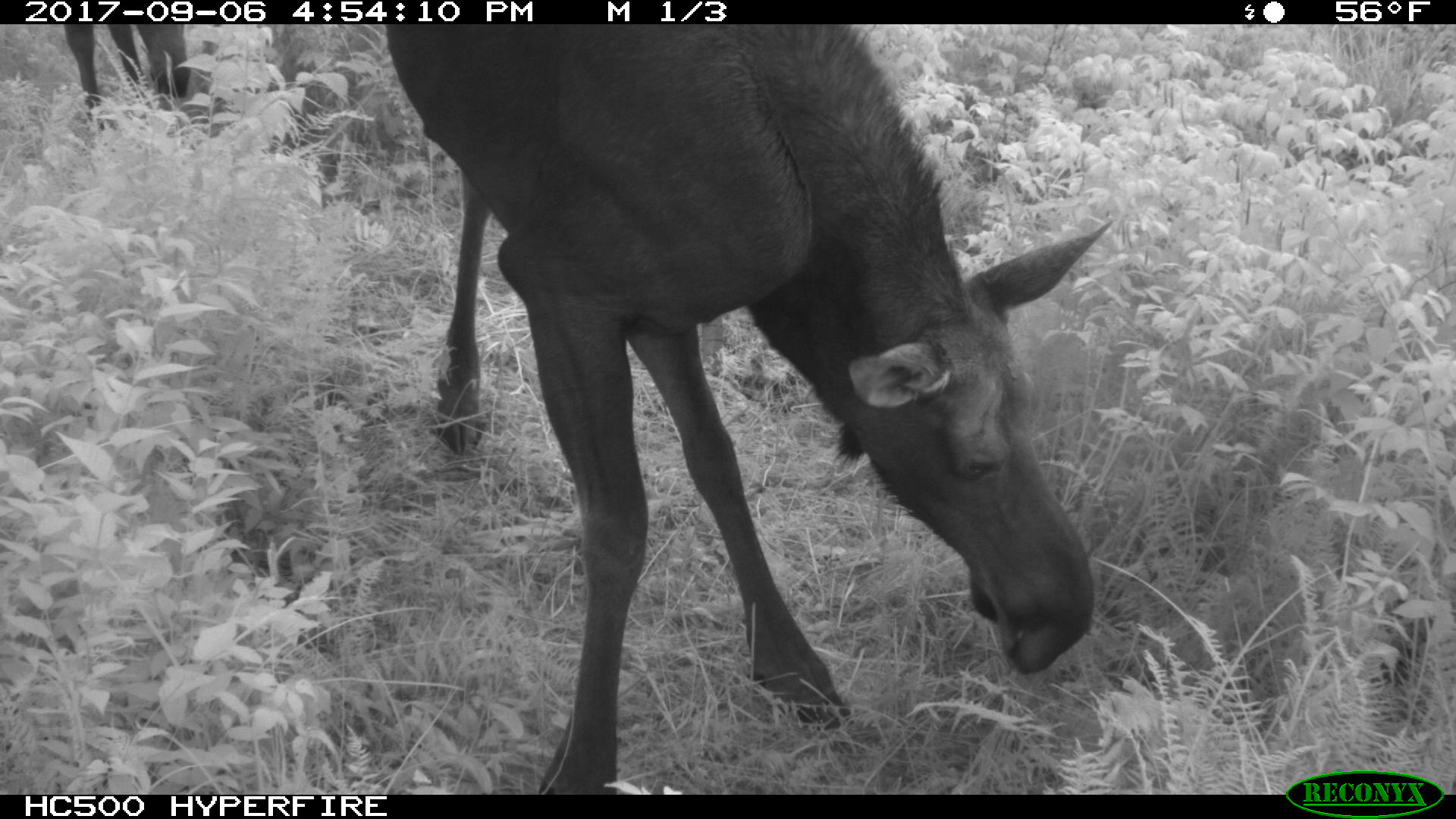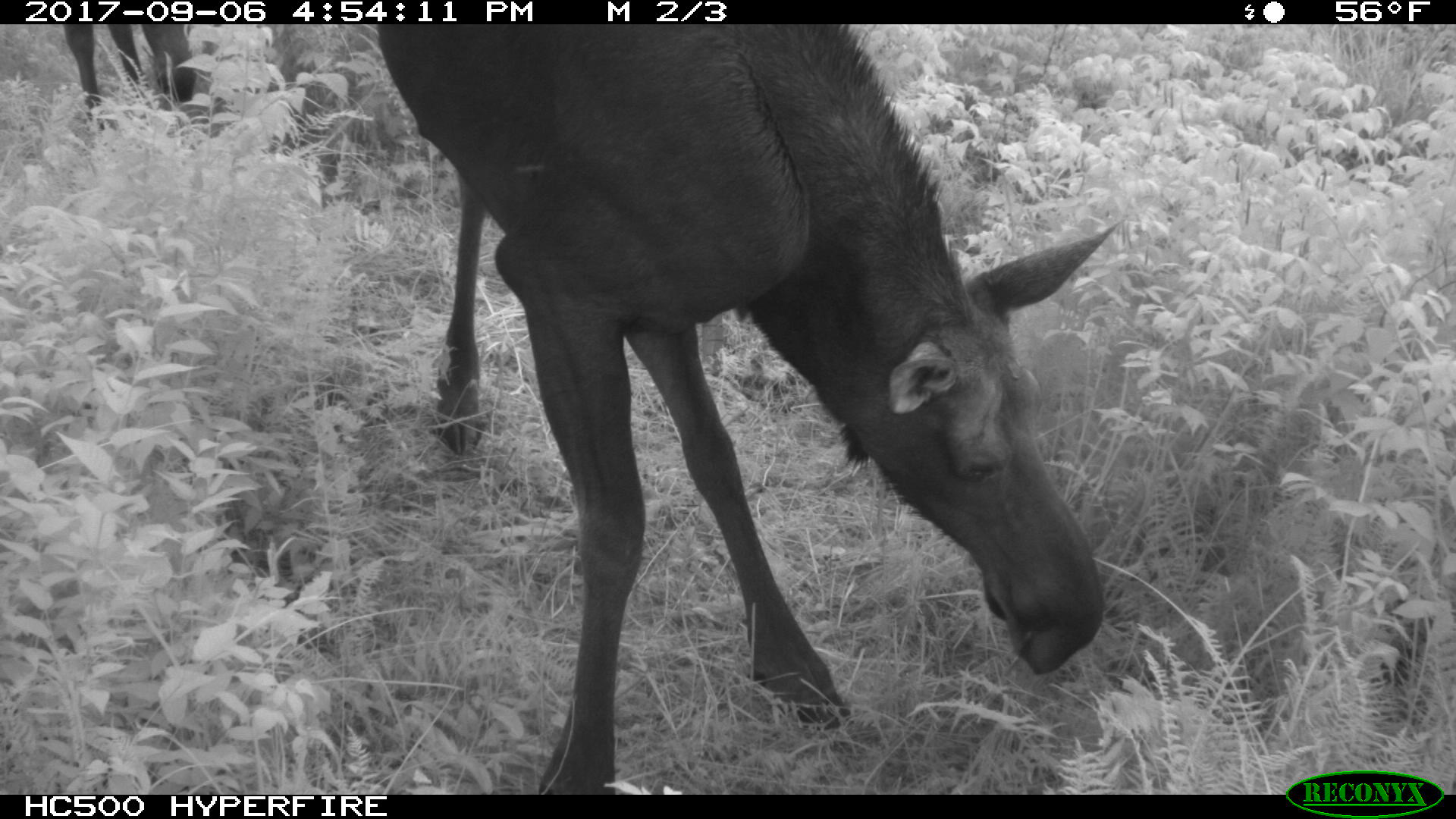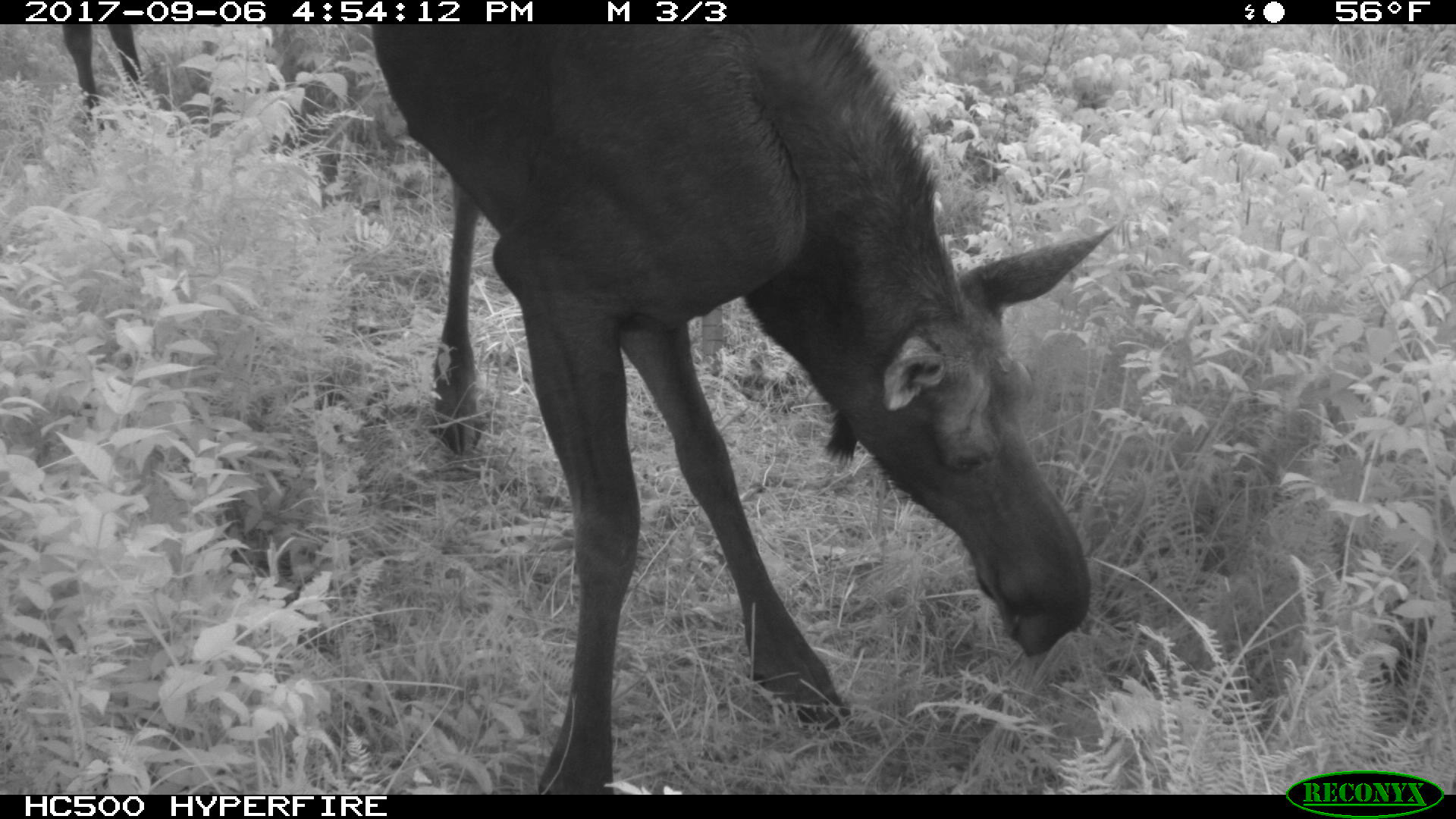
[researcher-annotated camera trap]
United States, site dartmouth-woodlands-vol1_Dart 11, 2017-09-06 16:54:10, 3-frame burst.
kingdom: Animalia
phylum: Chordata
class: Mammalia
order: Artiodactyla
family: Cervidae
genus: Alces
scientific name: Alces alces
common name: moose